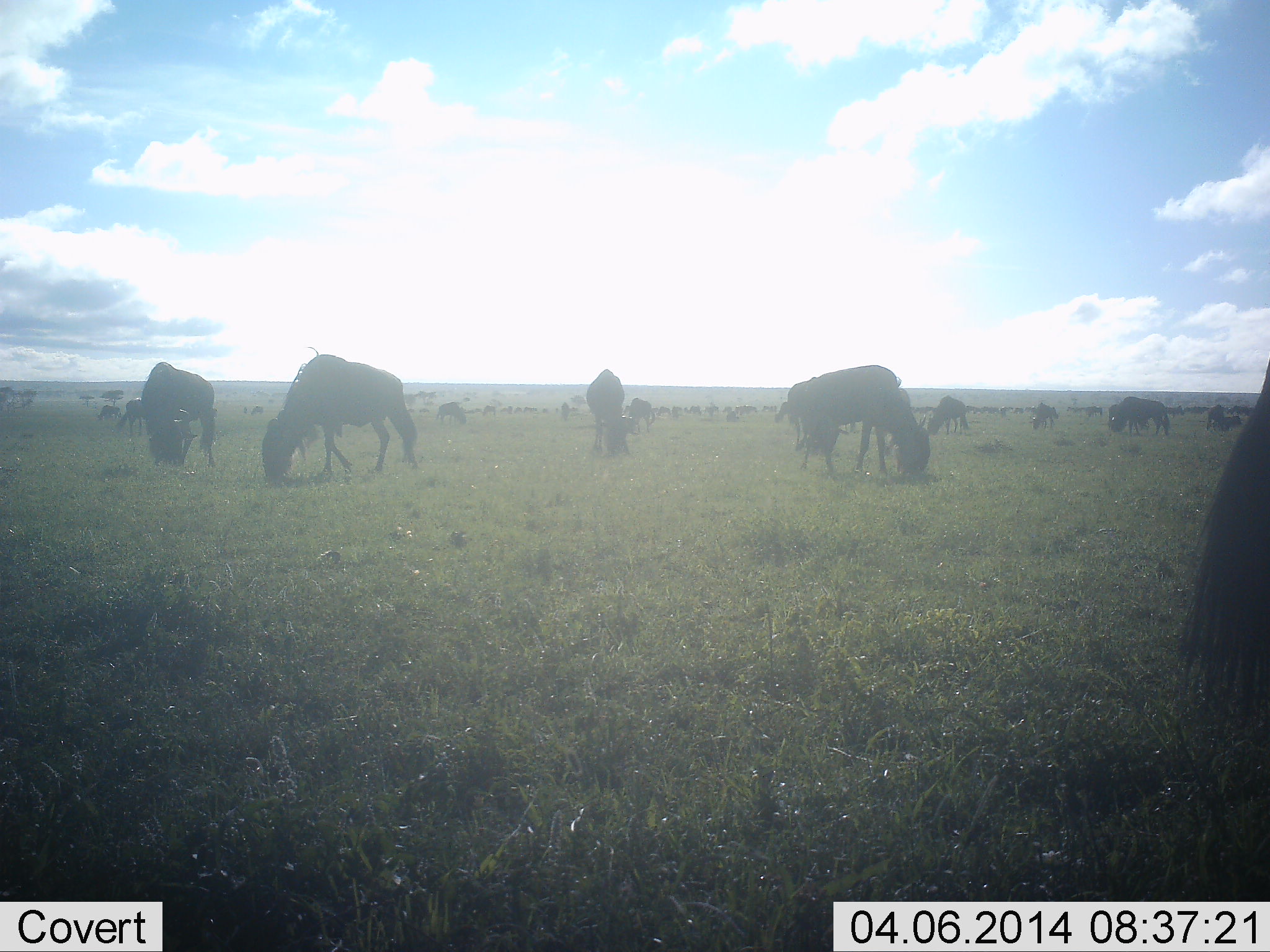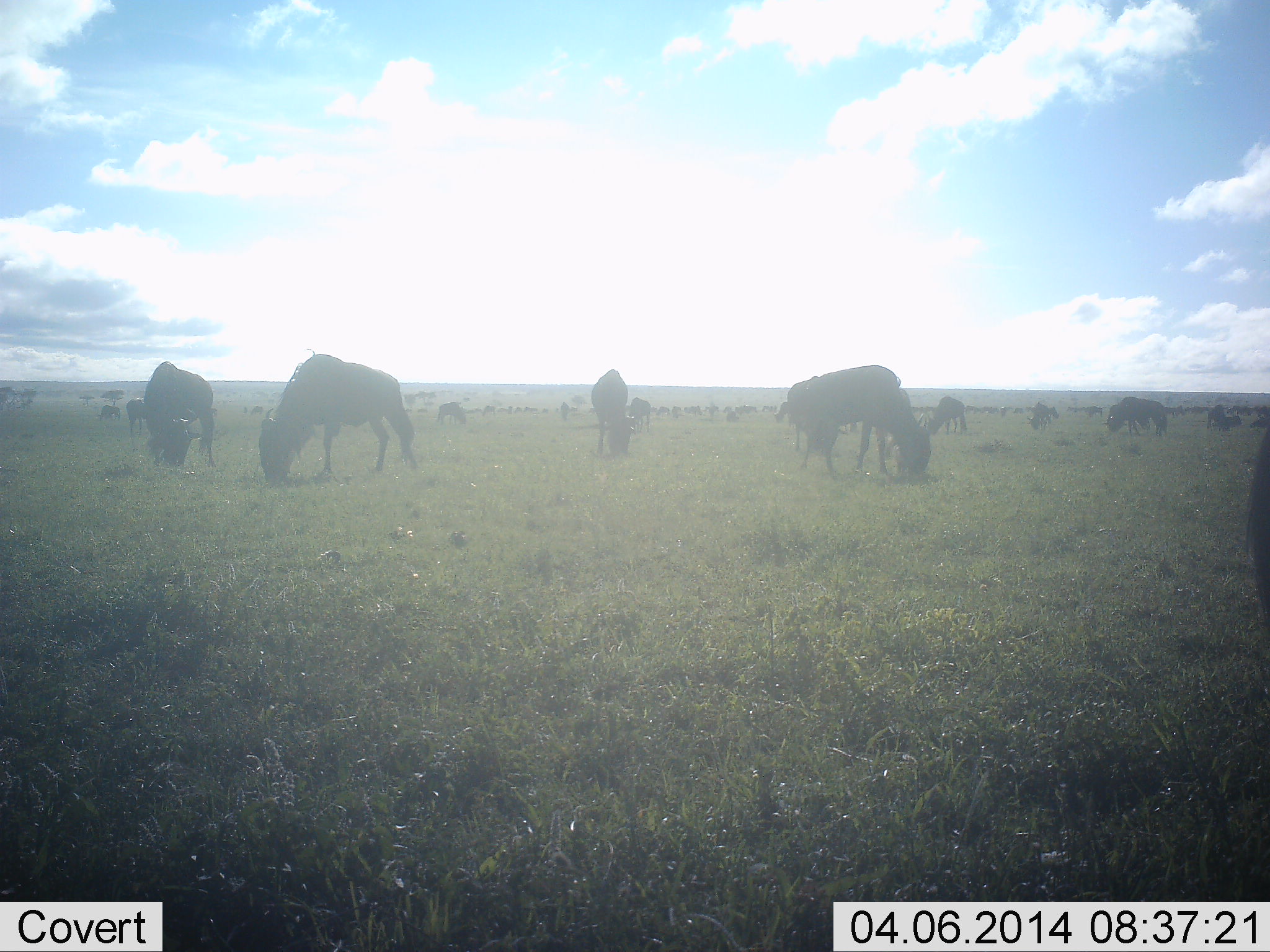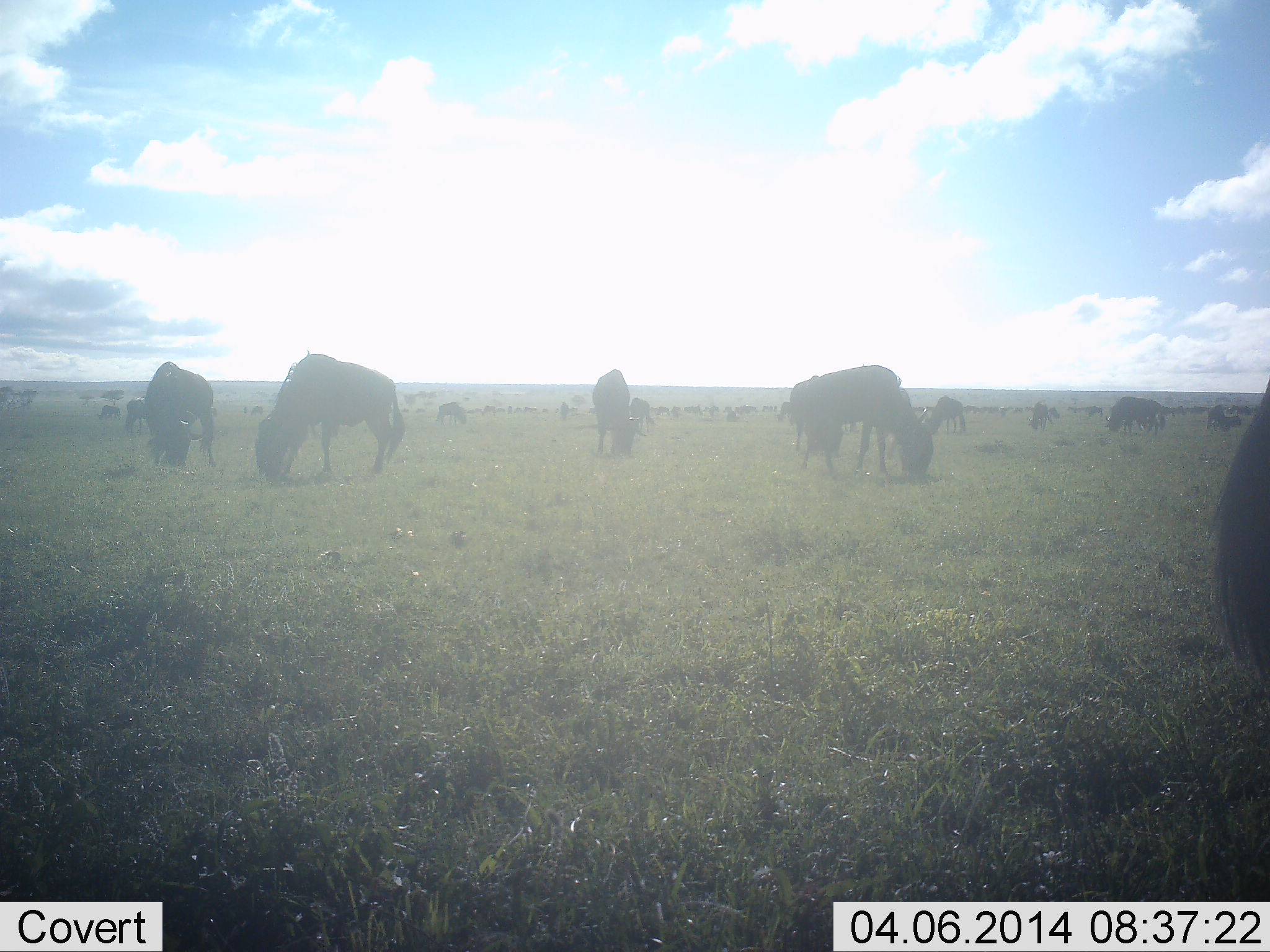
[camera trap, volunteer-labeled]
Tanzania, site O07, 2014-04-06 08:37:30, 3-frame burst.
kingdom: Animalia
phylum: Chordata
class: Mammalia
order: Artiodactyla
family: Bovidae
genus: Connochaetes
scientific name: Connochaetes taurinus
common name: blue wildebeest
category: wildebeest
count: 11-50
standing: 20%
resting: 0%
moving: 10%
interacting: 0%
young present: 0%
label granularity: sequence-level